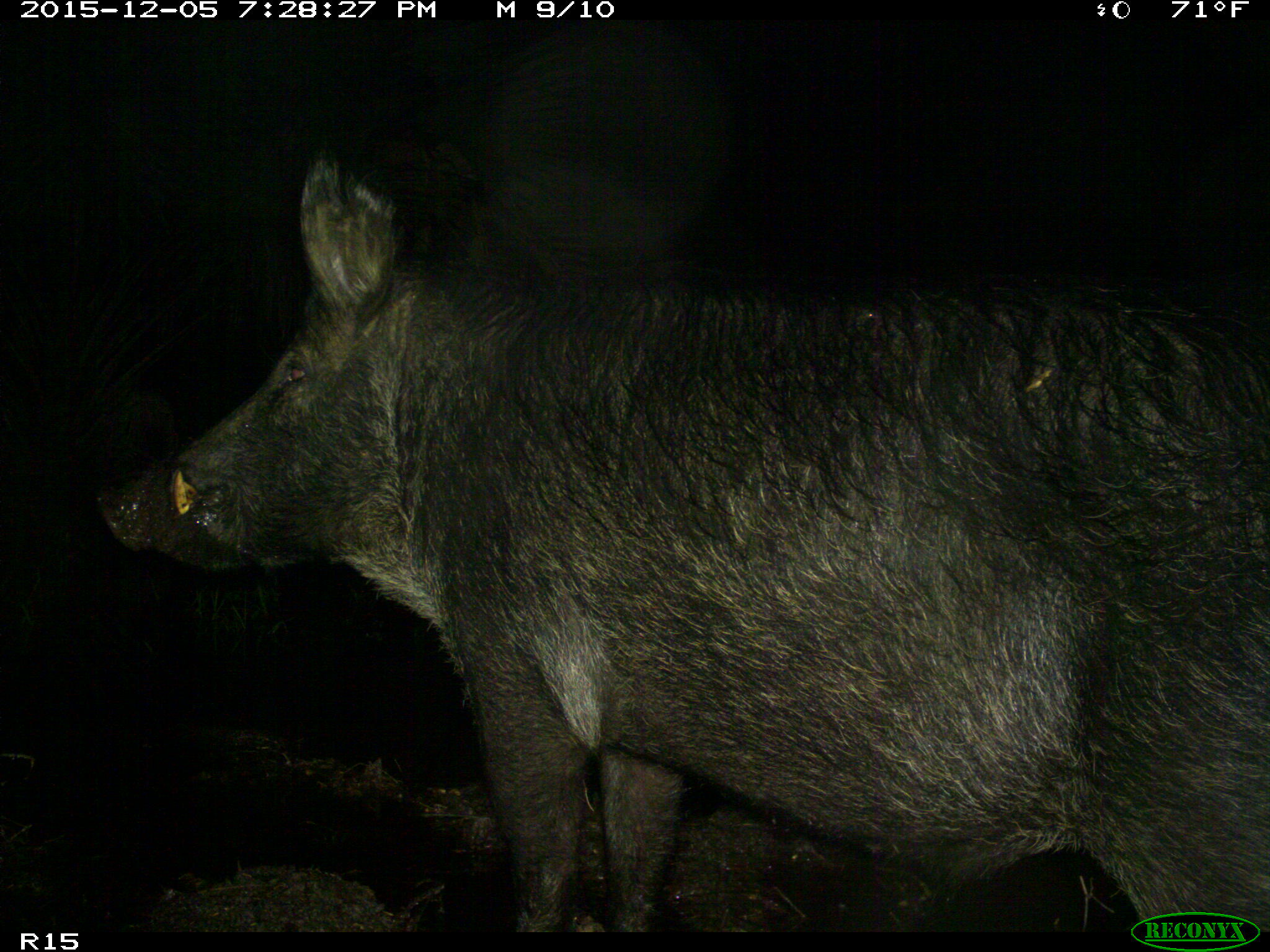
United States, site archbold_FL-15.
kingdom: Animalia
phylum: Chordata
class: Mammalia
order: Artiodactyla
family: Suidae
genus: Sus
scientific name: Sus scrofa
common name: wild boar